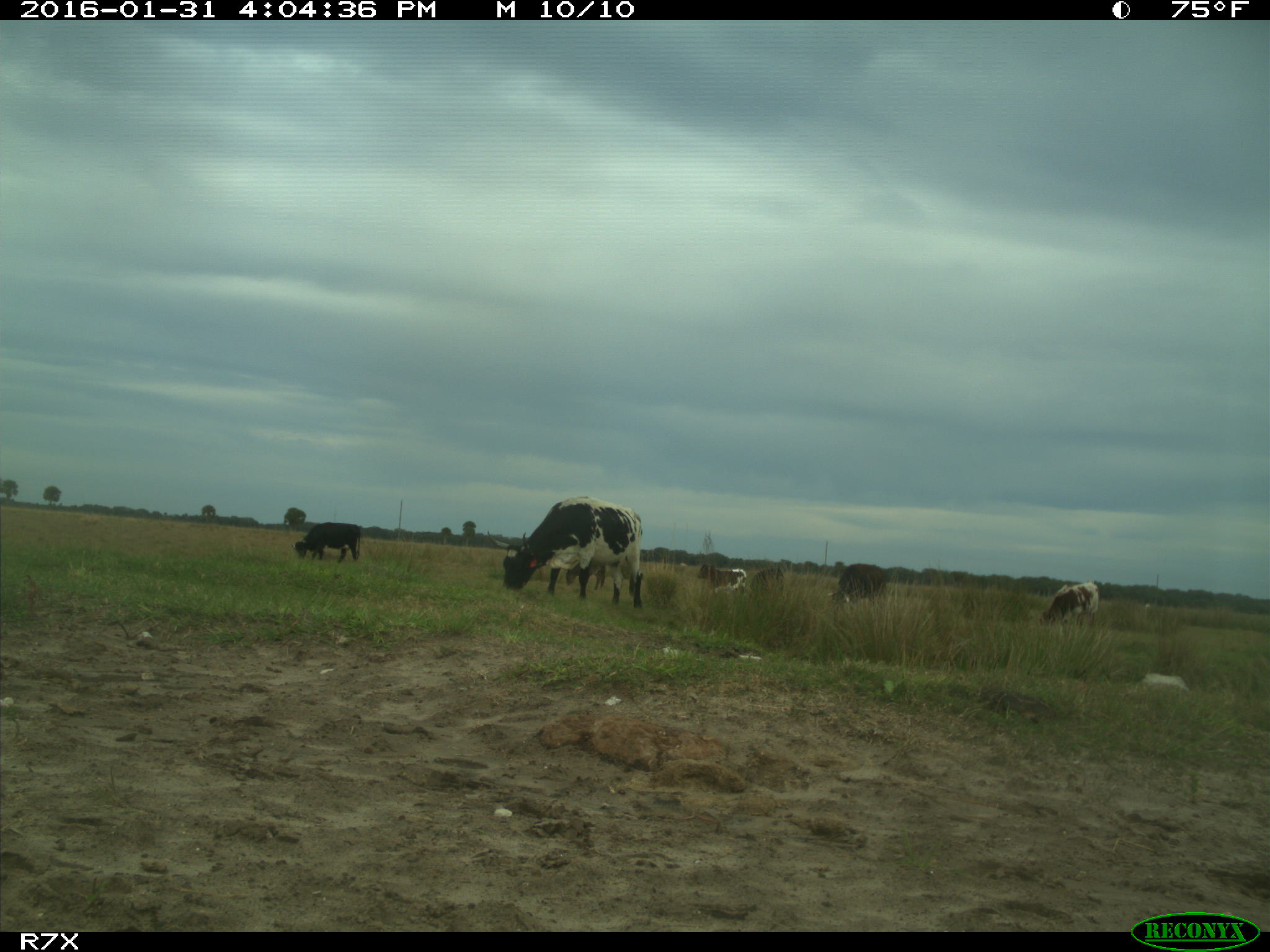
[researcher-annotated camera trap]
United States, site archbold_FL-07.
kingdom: Animalia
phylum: Chordata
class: Mammalia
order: Artiodactyla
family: Bovidae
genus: Bos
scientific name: Bos taurus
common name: domestic cow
Bos taurus (domestic cow).